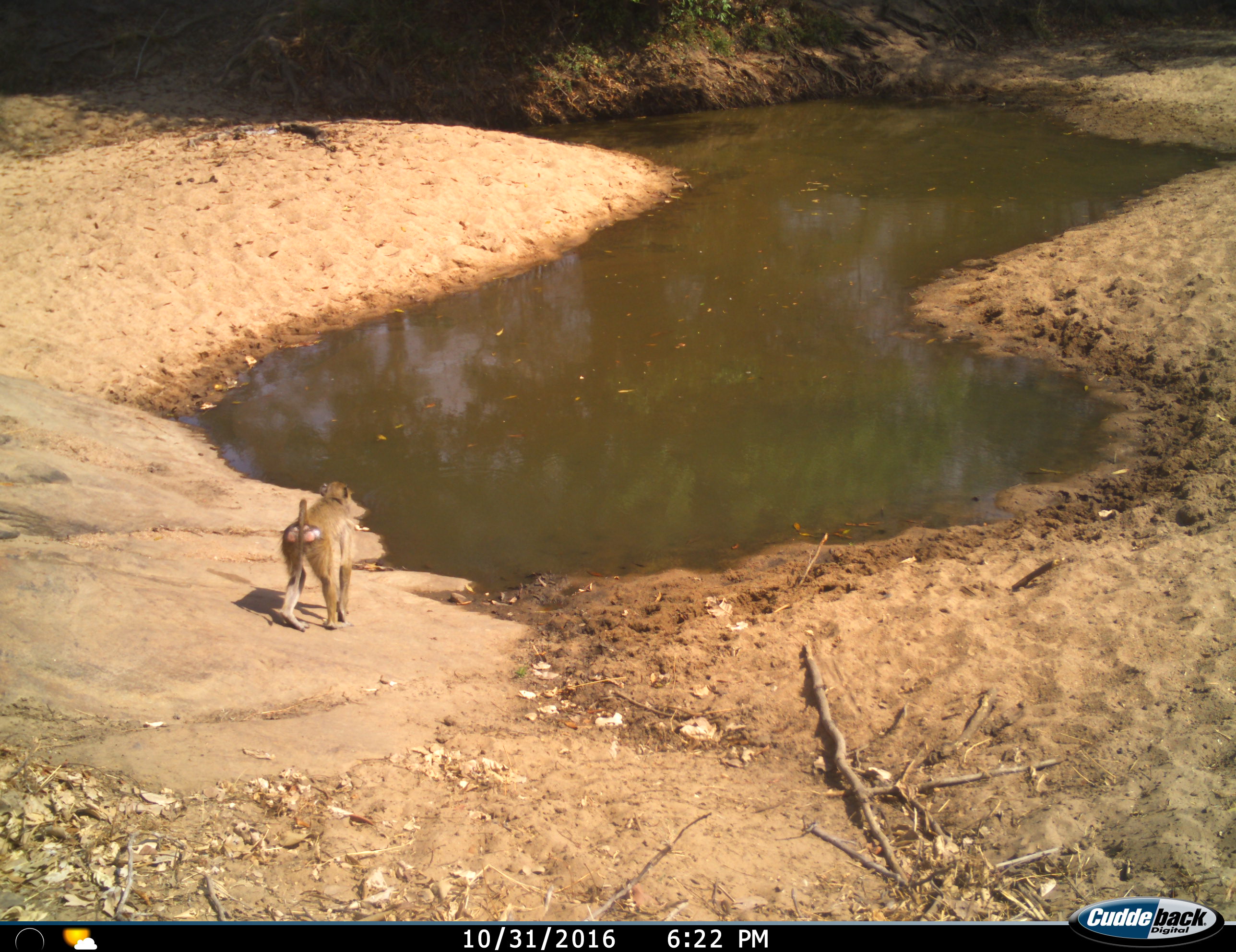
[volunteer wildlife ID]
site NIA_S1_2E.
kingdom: Animalia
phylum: Chordata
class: Mammalia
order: Primates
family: Cercopithecidae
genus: Papio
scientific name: Papio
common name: baboon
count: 1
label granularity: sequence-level